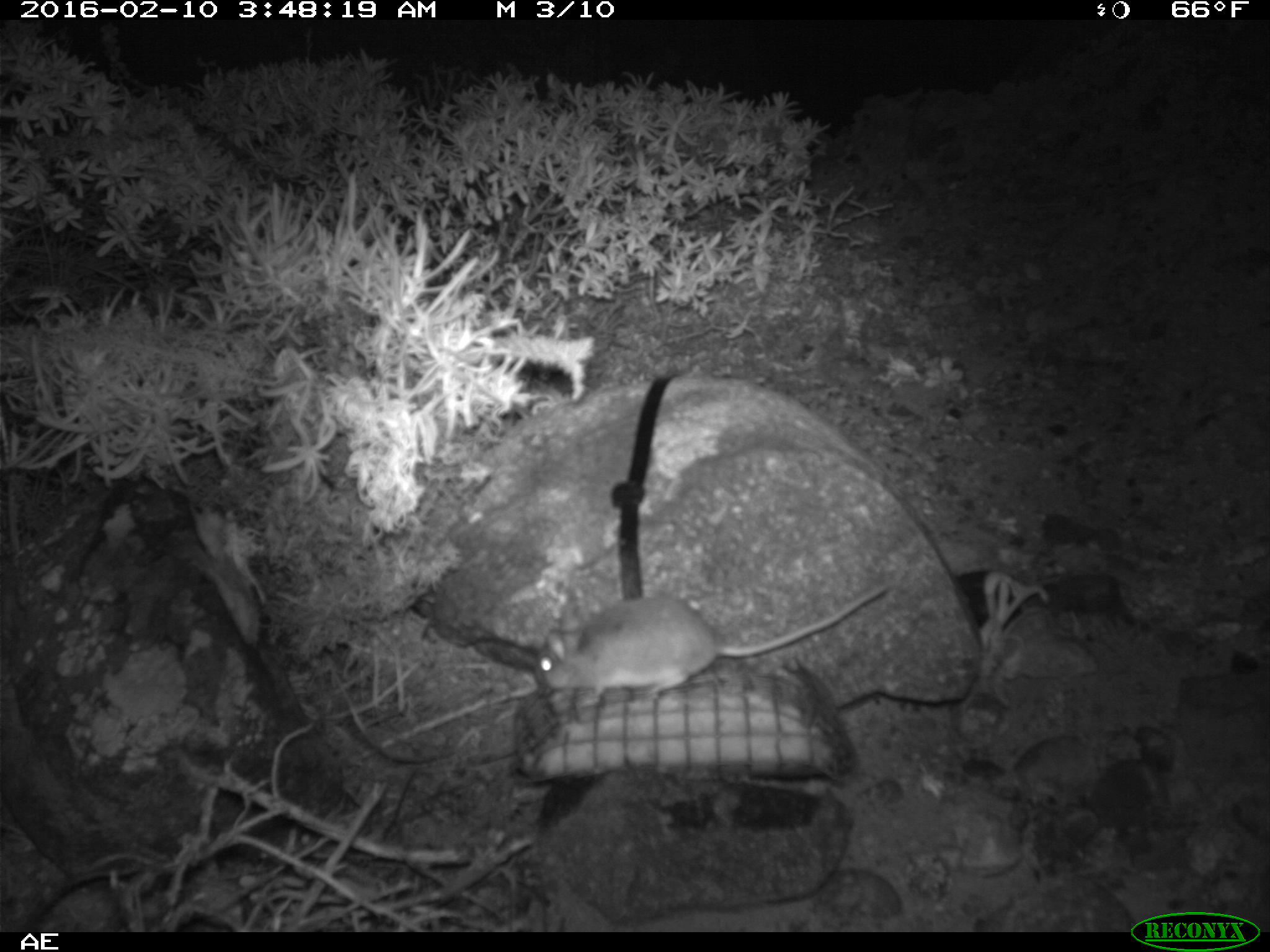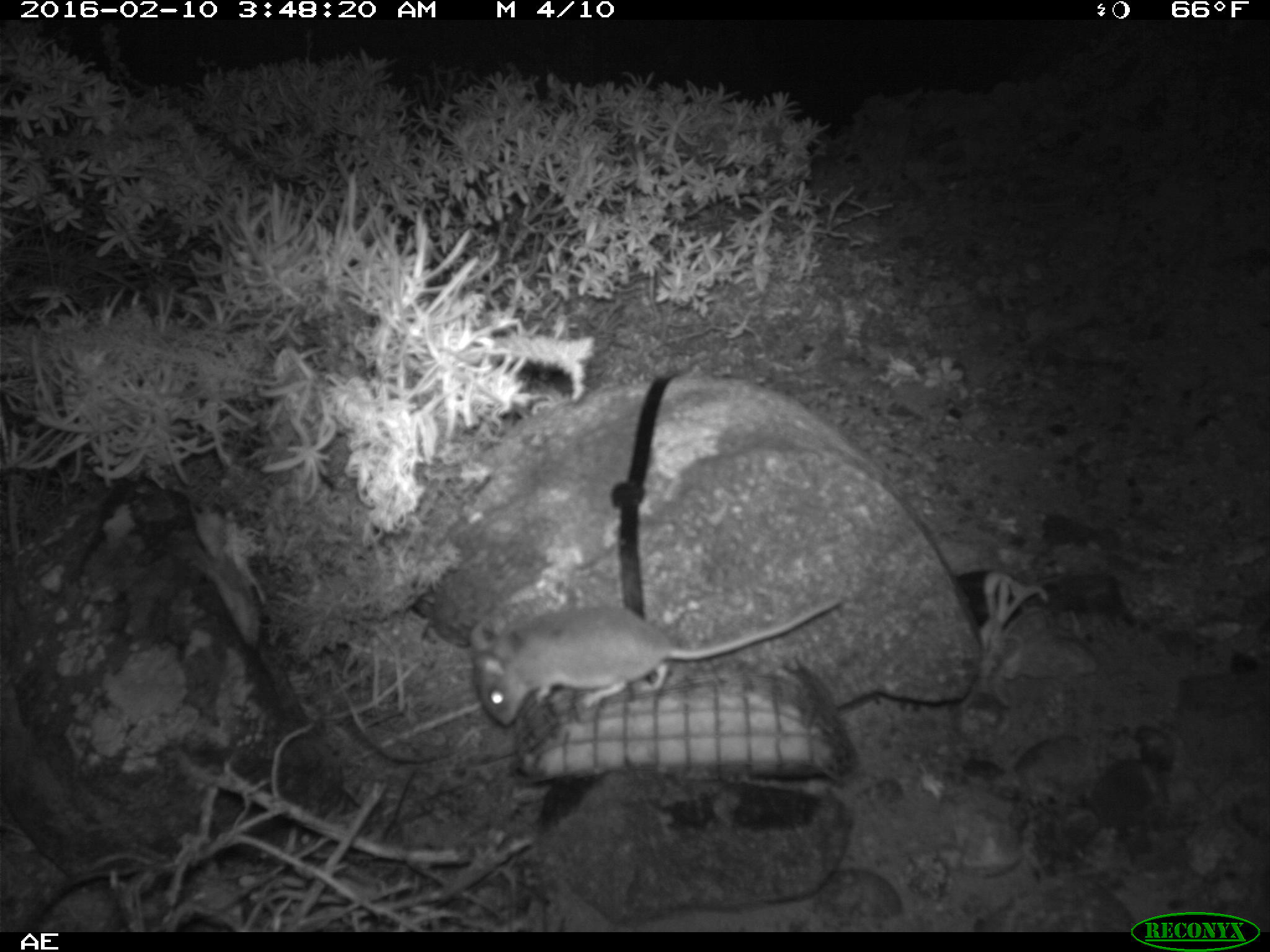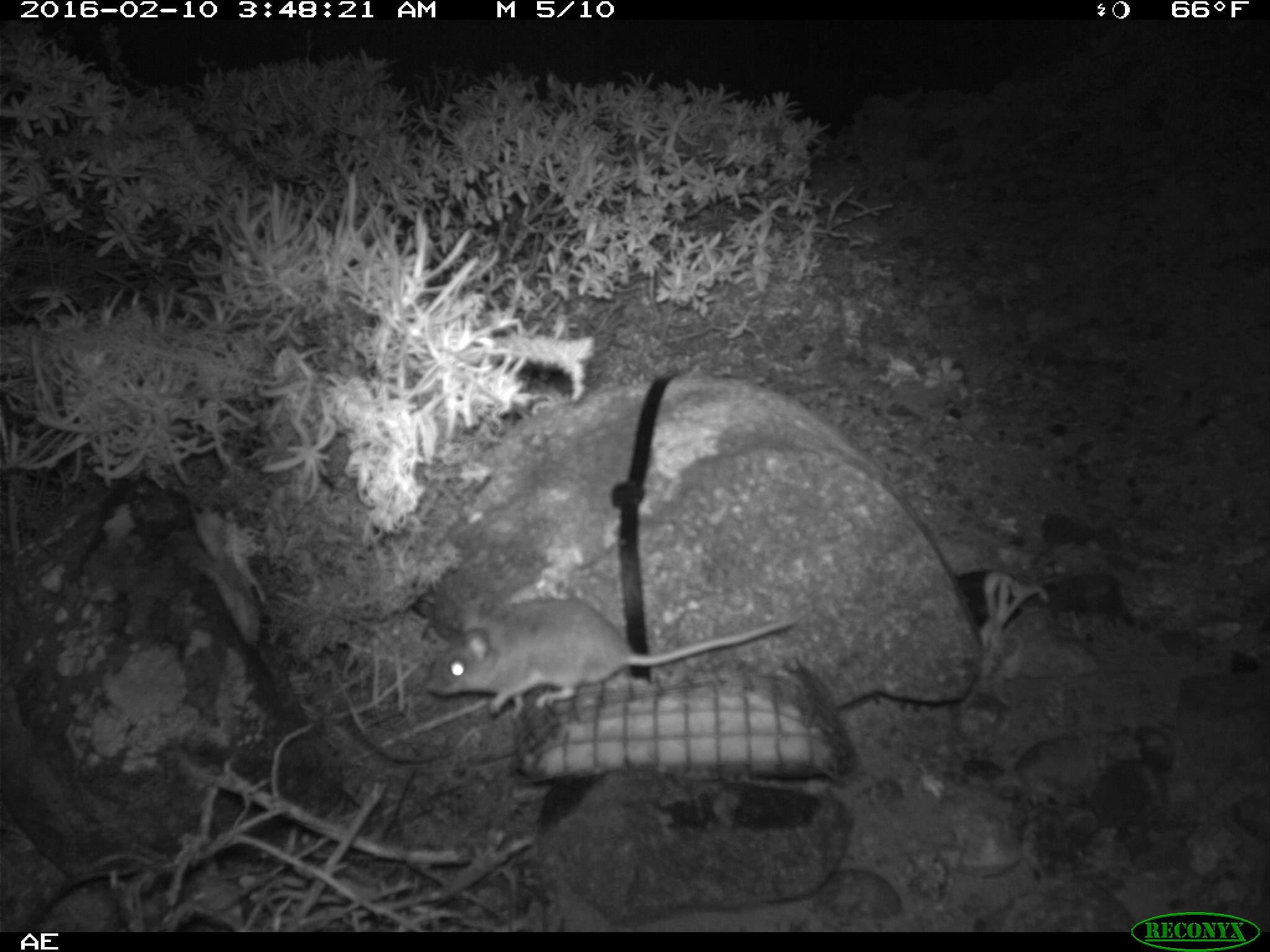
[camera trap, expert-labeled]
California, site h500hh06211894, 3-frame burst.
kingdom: Animalia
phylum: Chordata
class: Mammalia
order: Rodentia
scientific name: Rodentia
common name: rodent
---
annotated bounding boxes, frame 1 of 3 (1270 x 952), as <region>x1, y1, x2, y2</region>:
rodent: <region>535, 581, 890, 705</region>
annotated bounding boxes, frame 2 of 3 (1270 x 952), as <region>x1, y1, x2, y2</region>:
rodent: <region>470, 595, 841, 726</region>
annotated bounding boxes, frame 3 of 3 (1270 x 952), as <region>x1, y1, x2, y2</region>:
rodent: <region>429, 598, 796, 714</region>